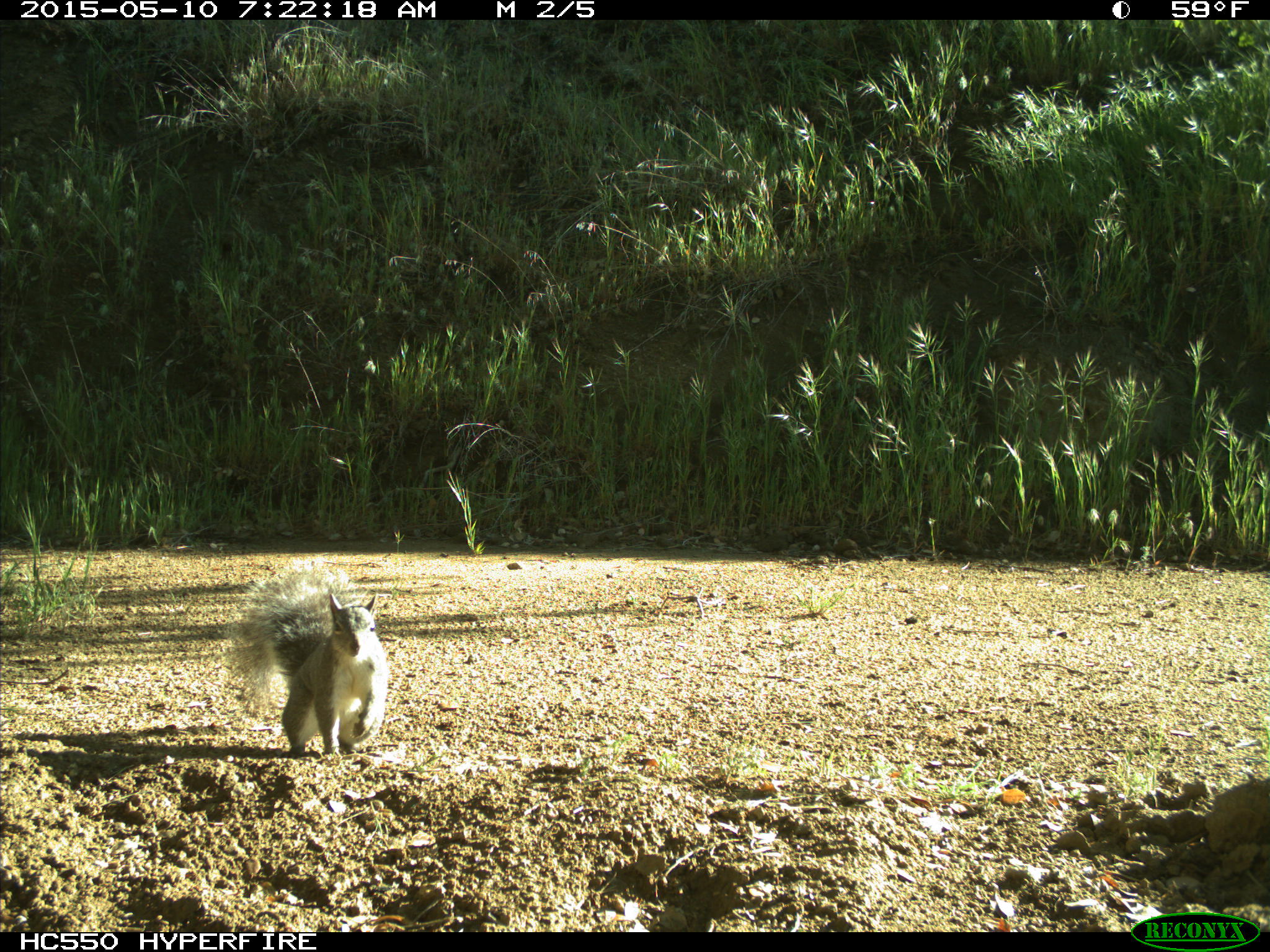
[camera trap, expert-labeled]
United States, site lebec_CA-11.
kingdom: Animalia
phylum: Chordata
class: Mammalia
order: Rodentia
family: Sciuridae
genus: Sciurus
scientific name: Sciurus carolinensis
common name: eastern gray squirrel